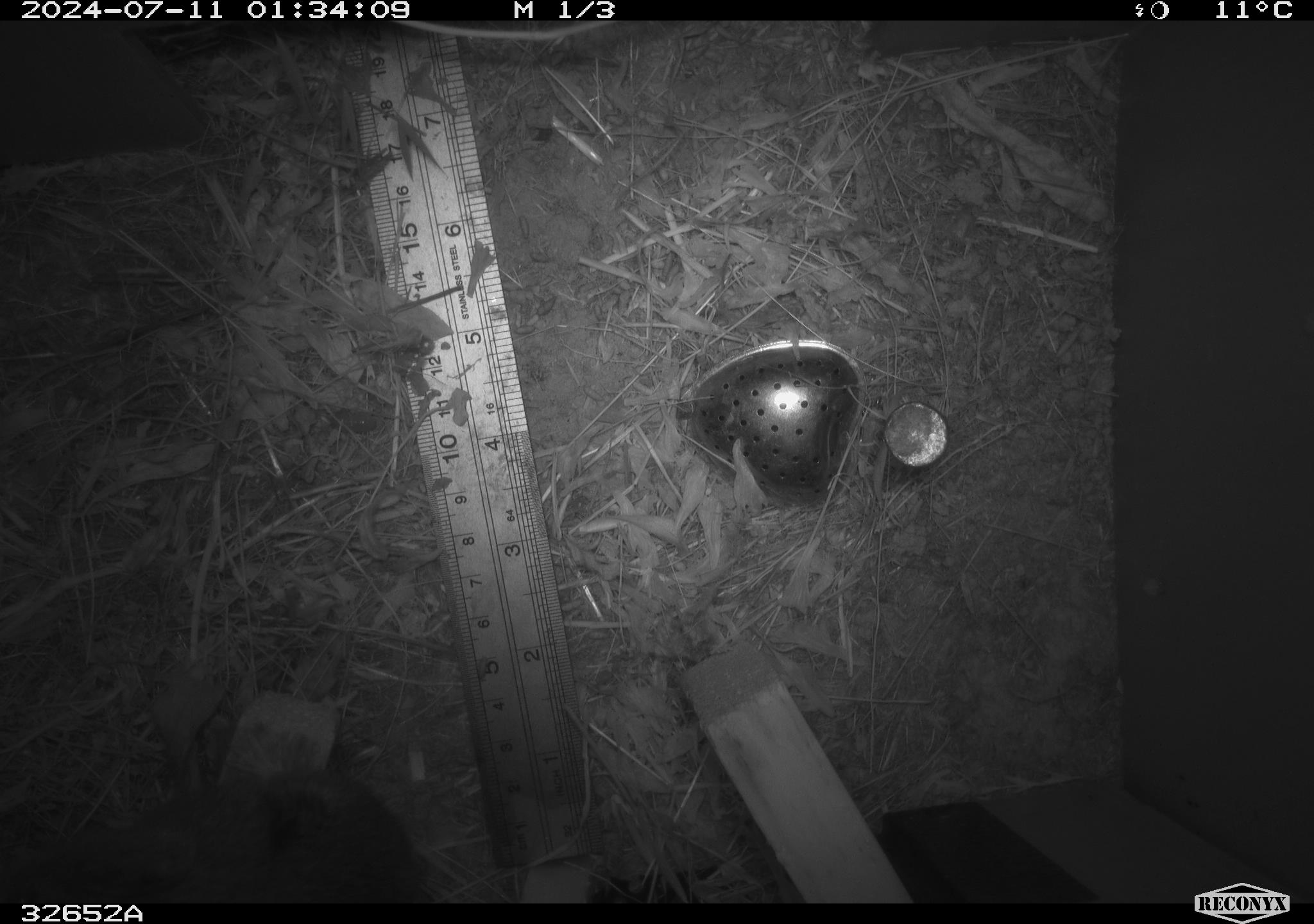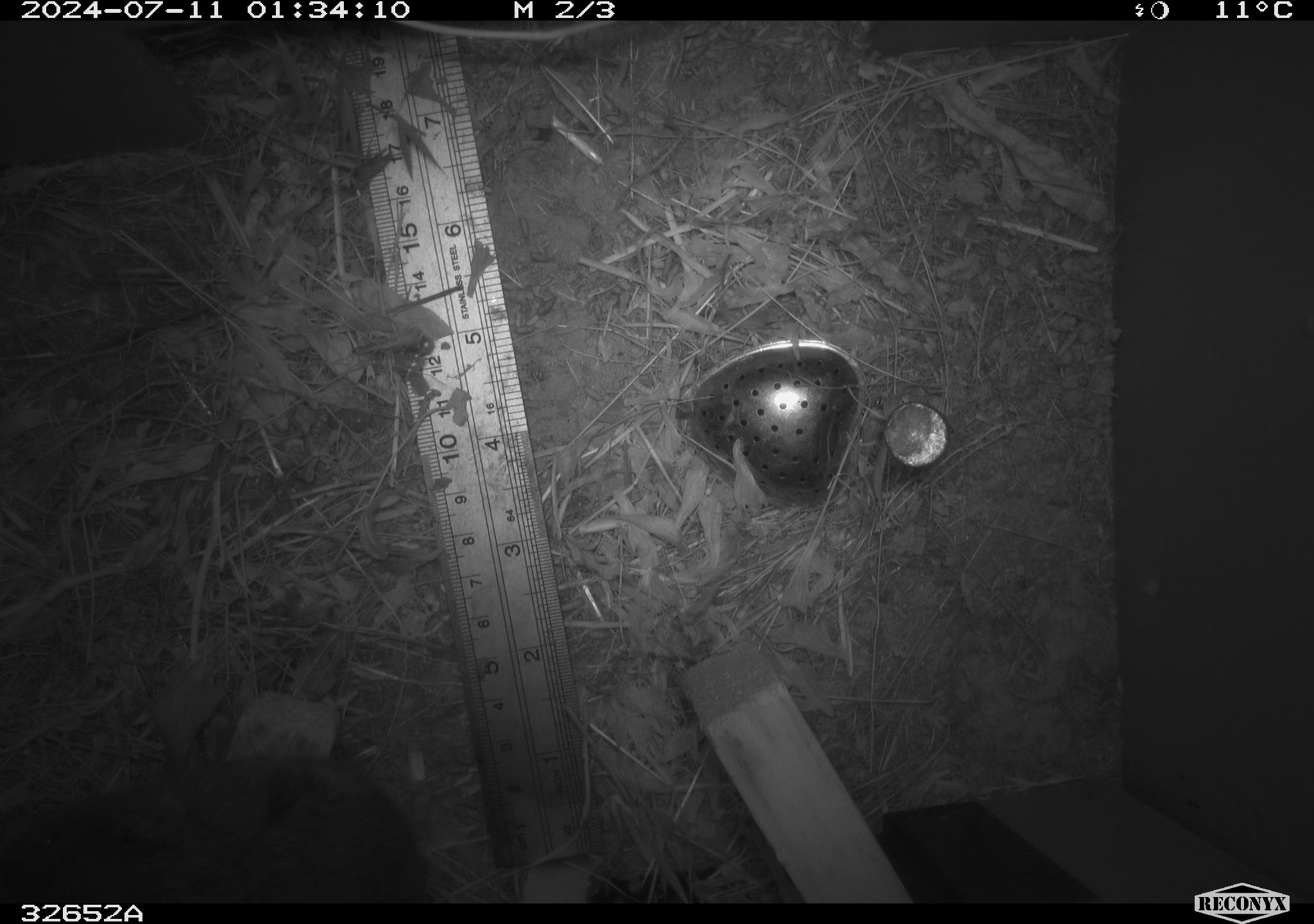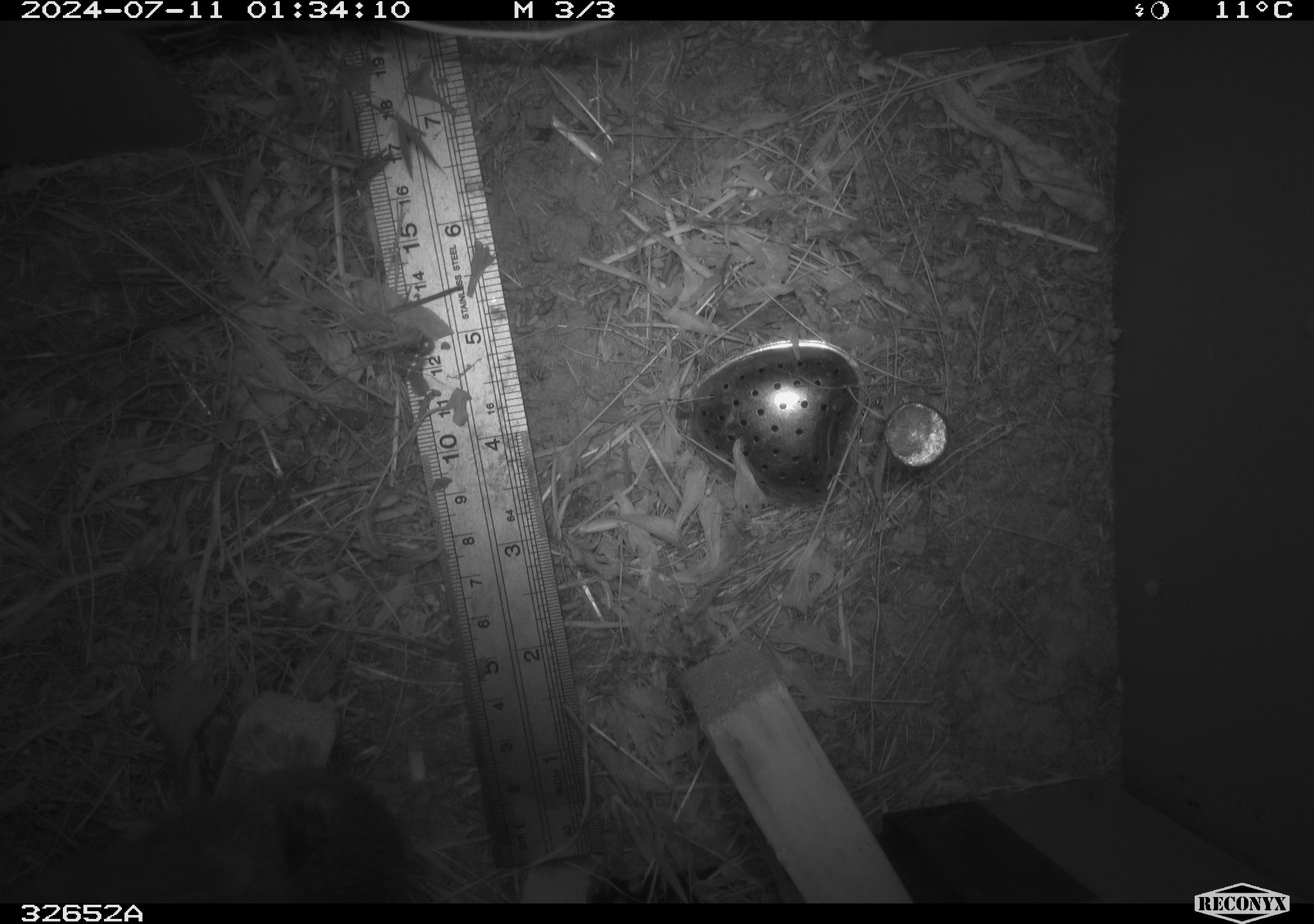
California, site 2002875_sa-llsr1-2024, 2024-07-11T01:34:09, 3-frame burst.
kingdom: Animalia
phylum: Chordata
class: Mammalia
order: Rodentia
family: Cricetidae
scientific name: Arvicolinae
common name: voles, lemmings, and muskrats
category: arvicolinae subfamily